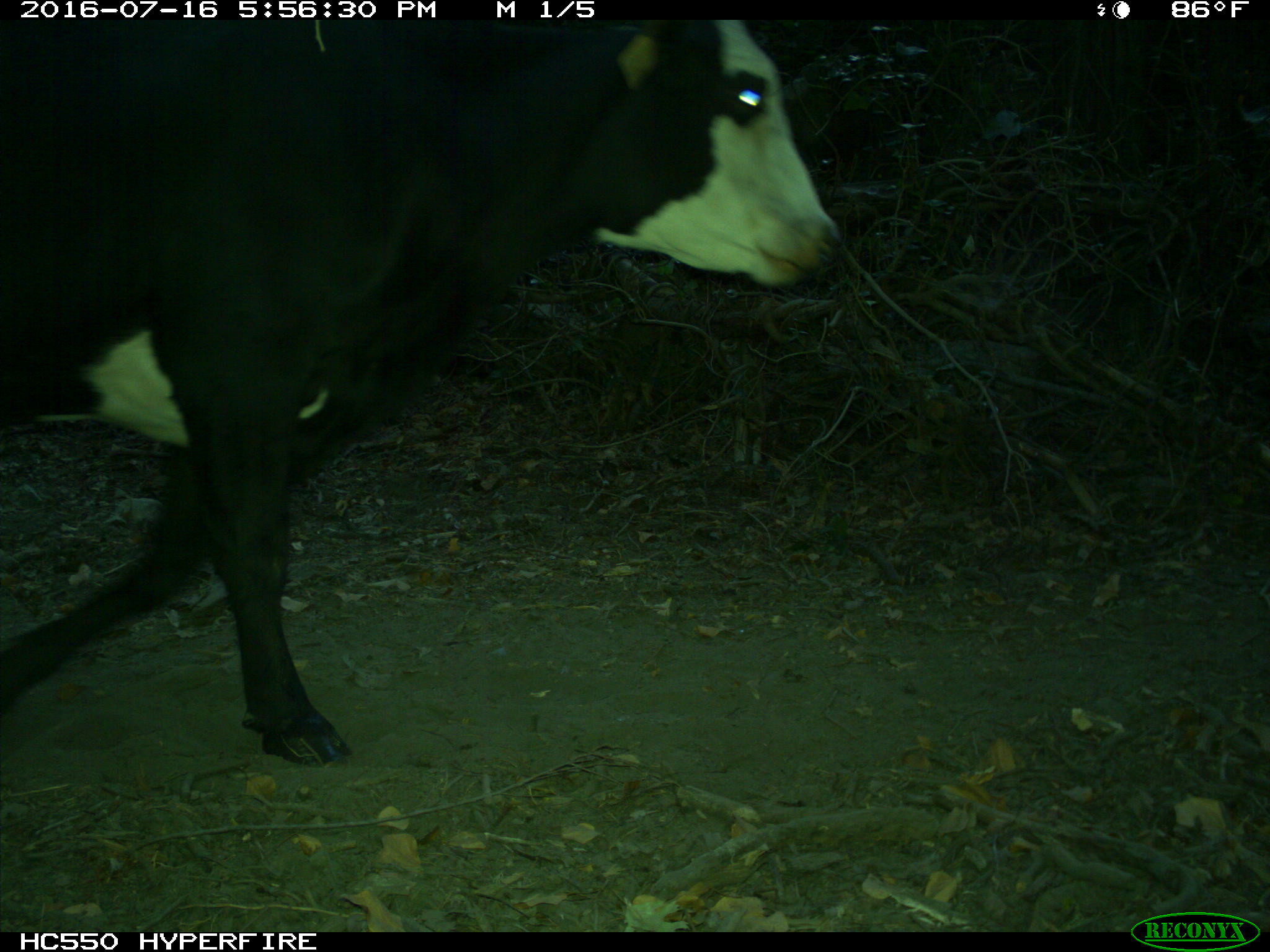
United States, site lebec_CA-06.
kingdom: Animalia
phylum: Chordata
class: Mammalia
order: Artiodactyla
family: Bovidae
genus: Bos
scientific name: Bos taurus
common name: domestic cow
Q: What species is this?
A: Bos taurus (domestic cow).